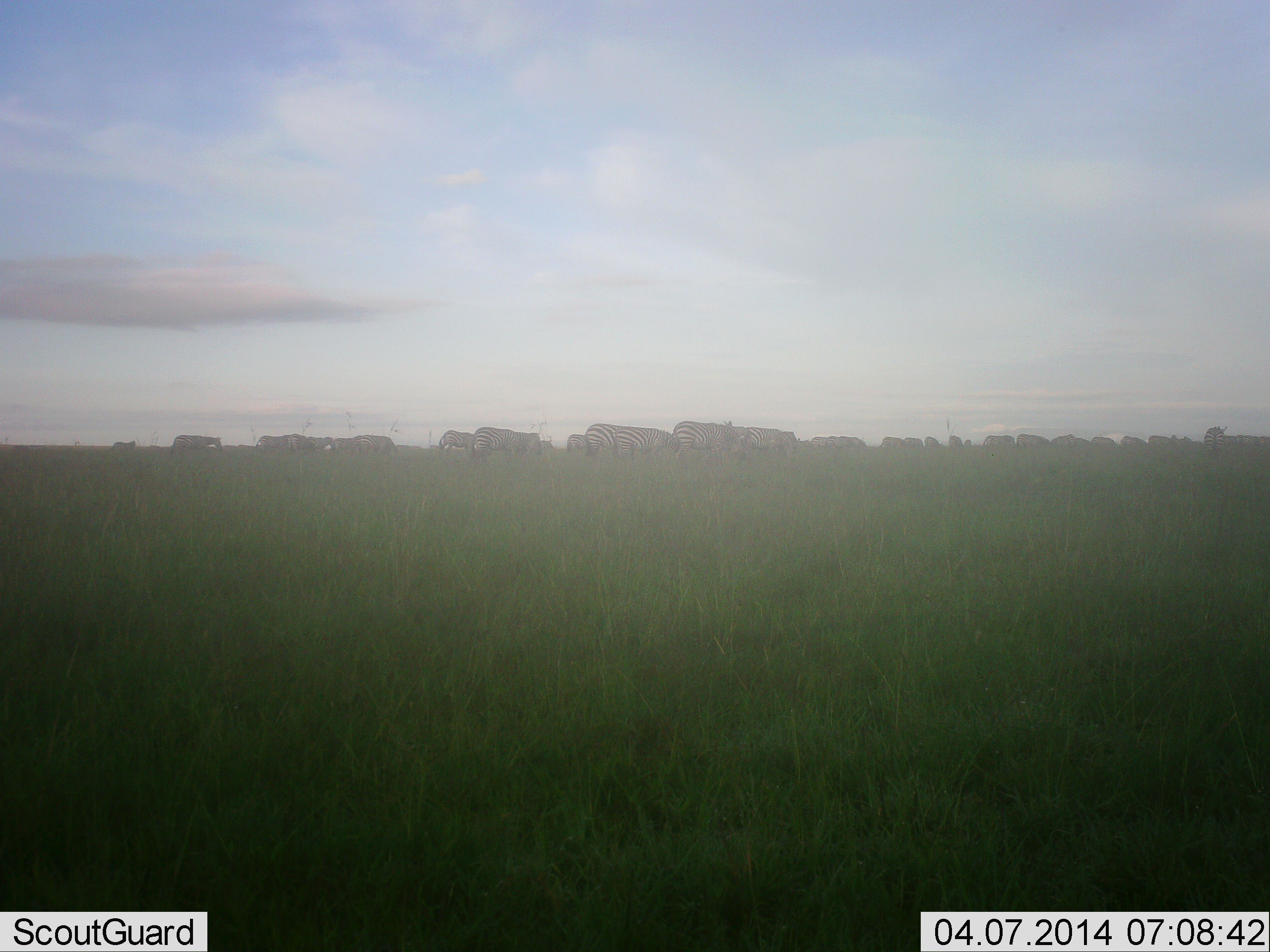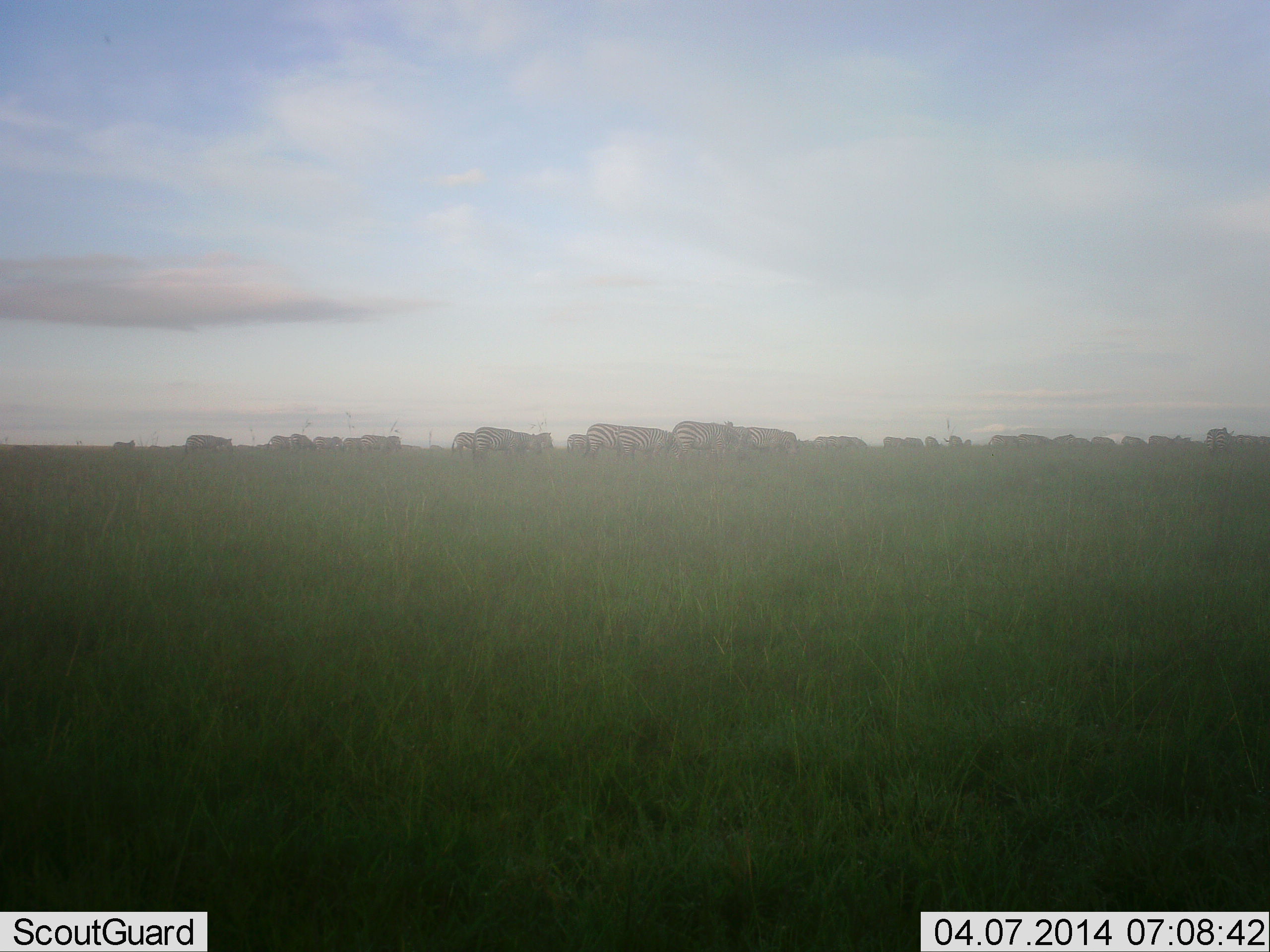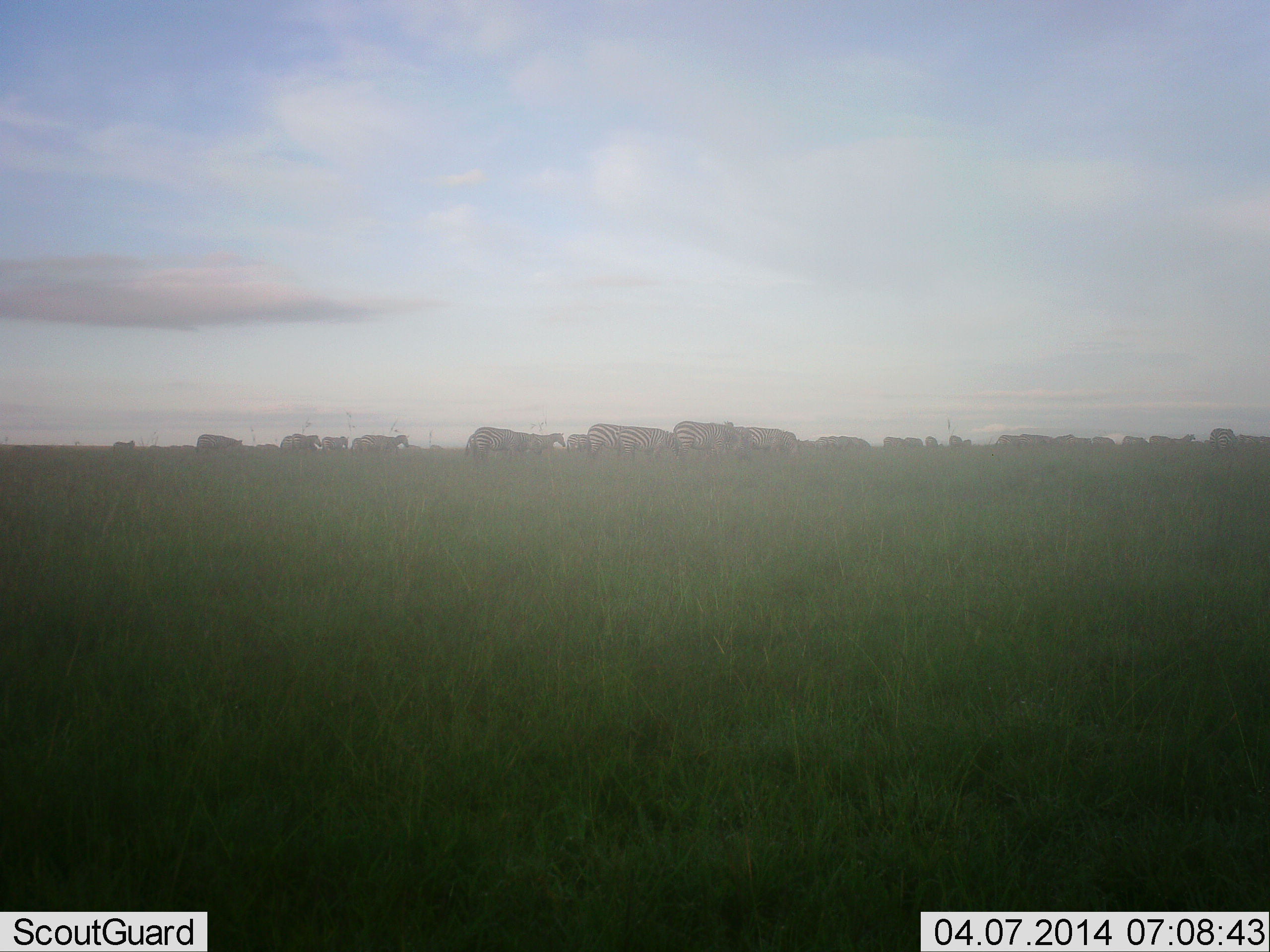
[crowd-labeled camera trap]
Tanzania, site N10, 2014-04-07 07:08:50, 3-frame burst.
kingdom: Animalia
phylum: Chordata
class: Mammalia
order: Perissodactyla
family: Equidae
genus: Equus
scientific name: Equus quagga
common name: plains zebra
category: zebra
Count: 11-50.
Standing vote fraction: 35%.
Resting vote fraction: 0%.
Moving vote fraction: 84%.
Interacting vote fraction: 5%.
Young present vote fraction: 3%.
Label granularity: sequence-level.